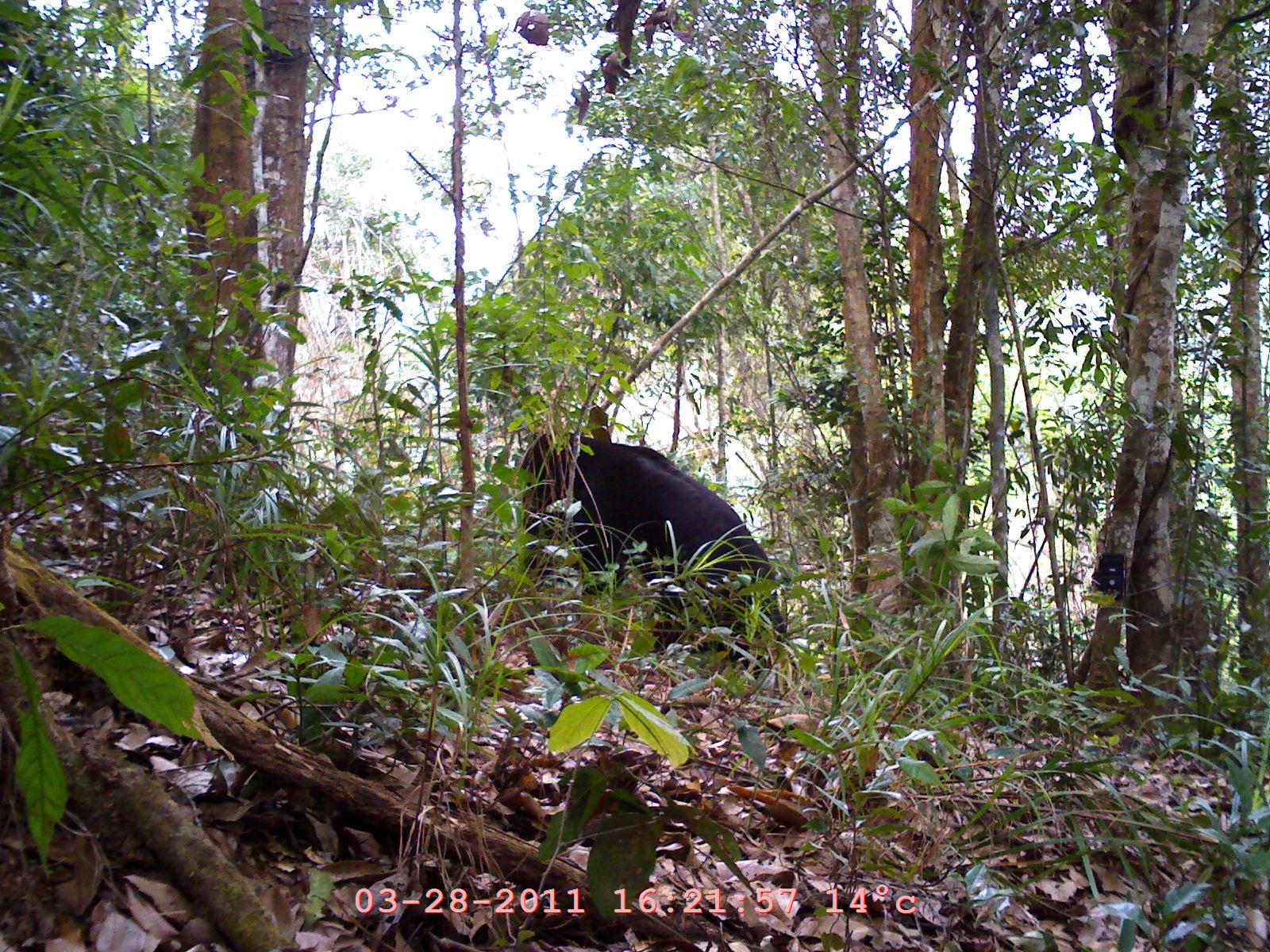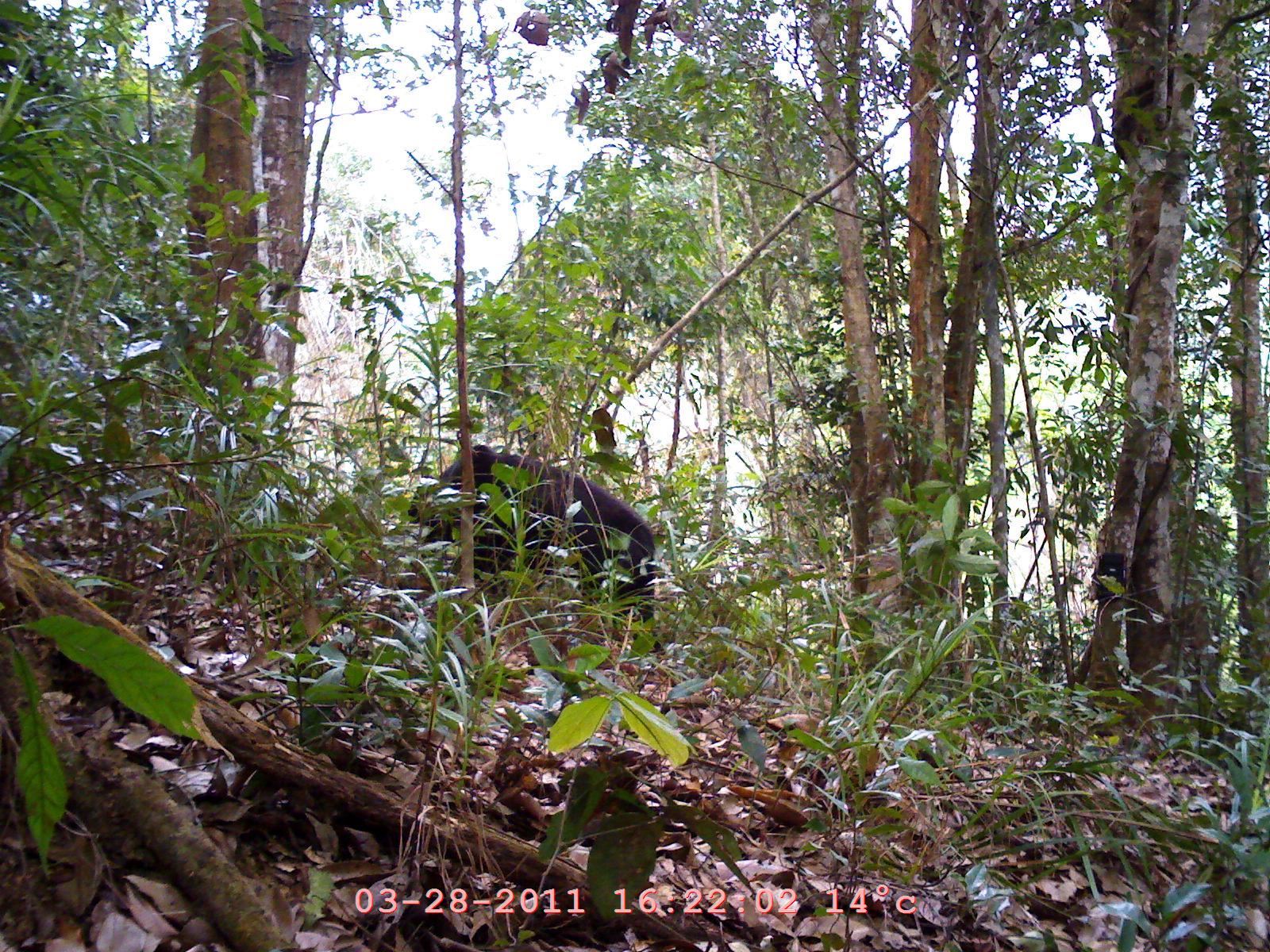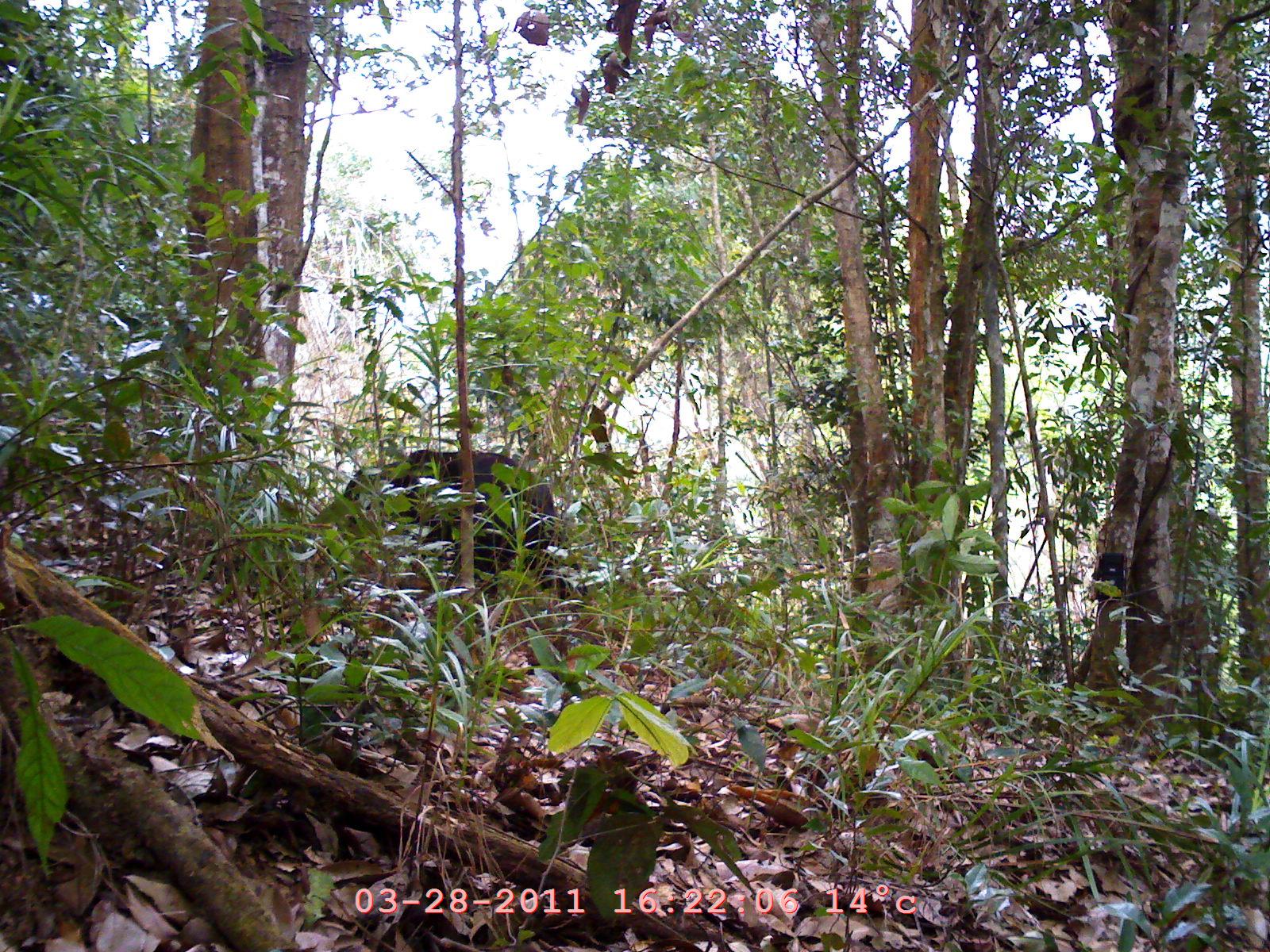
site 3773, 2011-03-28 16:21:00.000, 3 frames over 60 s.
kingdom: Animalia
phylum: Chordata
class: Mammalia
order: Carnivora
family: Ursidae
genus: Helarctos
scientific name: Helarctos malayanus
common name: sun bear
Helarctos malayanus (sun bear), count 1.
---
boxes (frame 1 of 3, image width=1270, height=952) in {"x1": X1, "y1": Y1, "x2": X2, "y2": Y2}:
helarctos malayanus: {"x1": 507, "y1": 424, "x2": 789, "y2": 675}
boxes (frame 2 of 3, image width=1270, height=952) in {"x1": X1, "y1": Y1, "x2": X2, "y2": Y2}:
helarctos malayanus: {"x1": 405, "y1": 445, "x2": 656, "y2": 630}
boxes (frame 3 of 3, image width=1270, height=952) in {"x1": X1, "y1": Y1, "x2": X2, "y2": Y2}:
helarctos malayanus: {"x1": 334, "y1": 436, "x2": 565, "y2": 594}